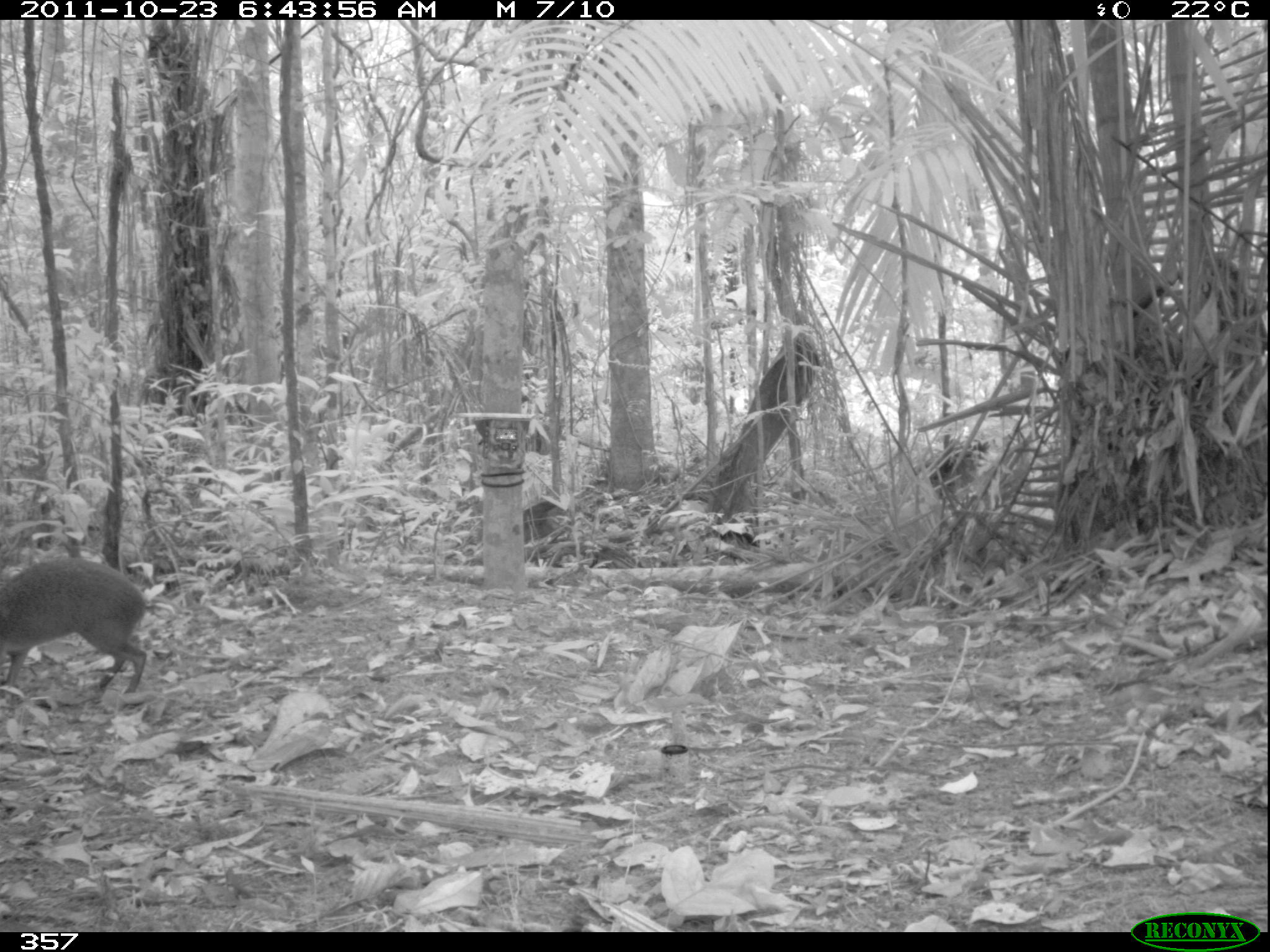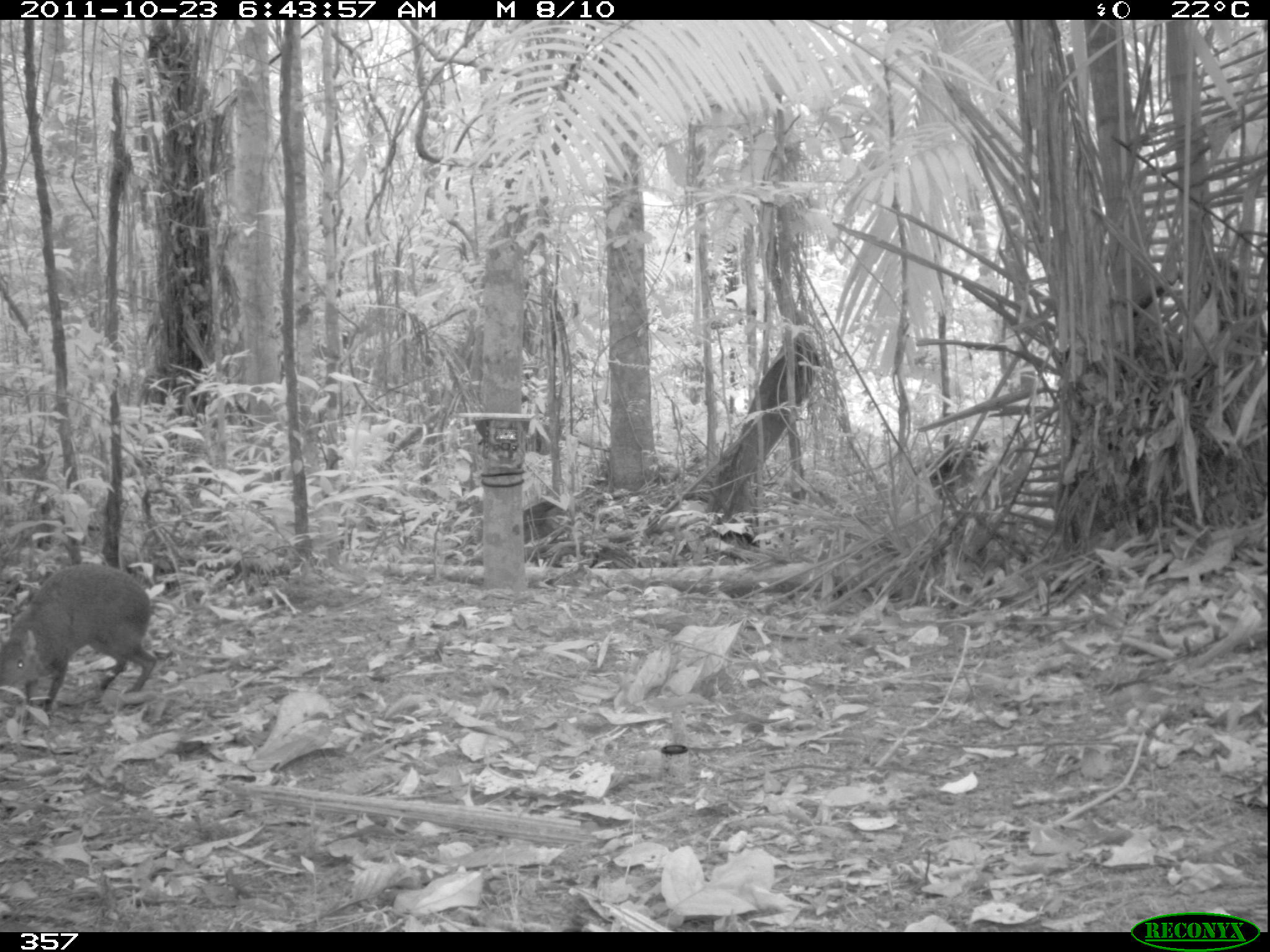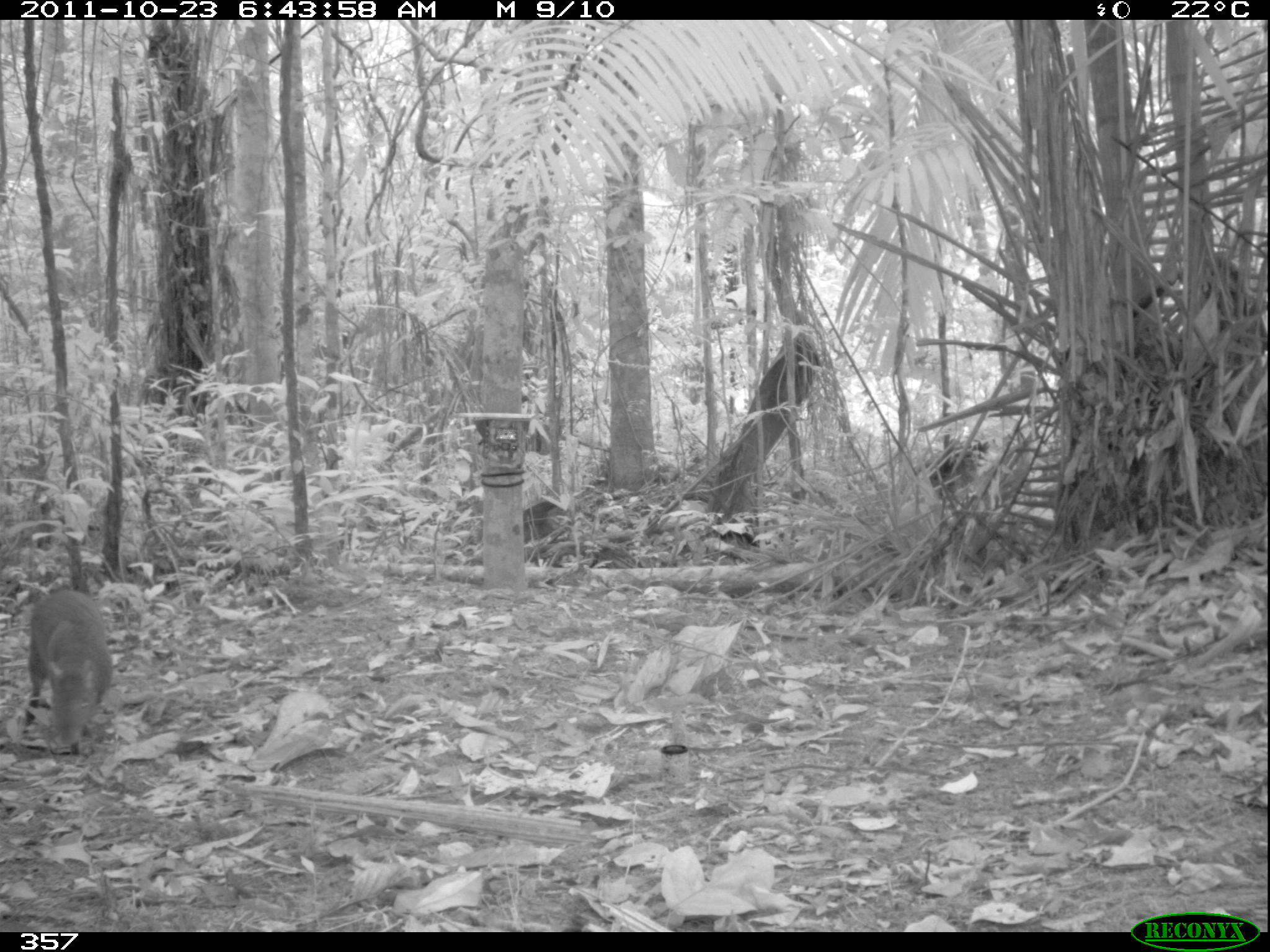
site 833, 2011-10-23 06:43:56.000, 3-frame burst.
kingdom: Animalia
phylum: Chordata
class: Mammalia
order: Rodentia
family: Dasyproctidae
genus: Dasyprocta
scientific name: Dasyprocta punctata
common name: central american agouti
Dasyprocta punctata (central american agouti).